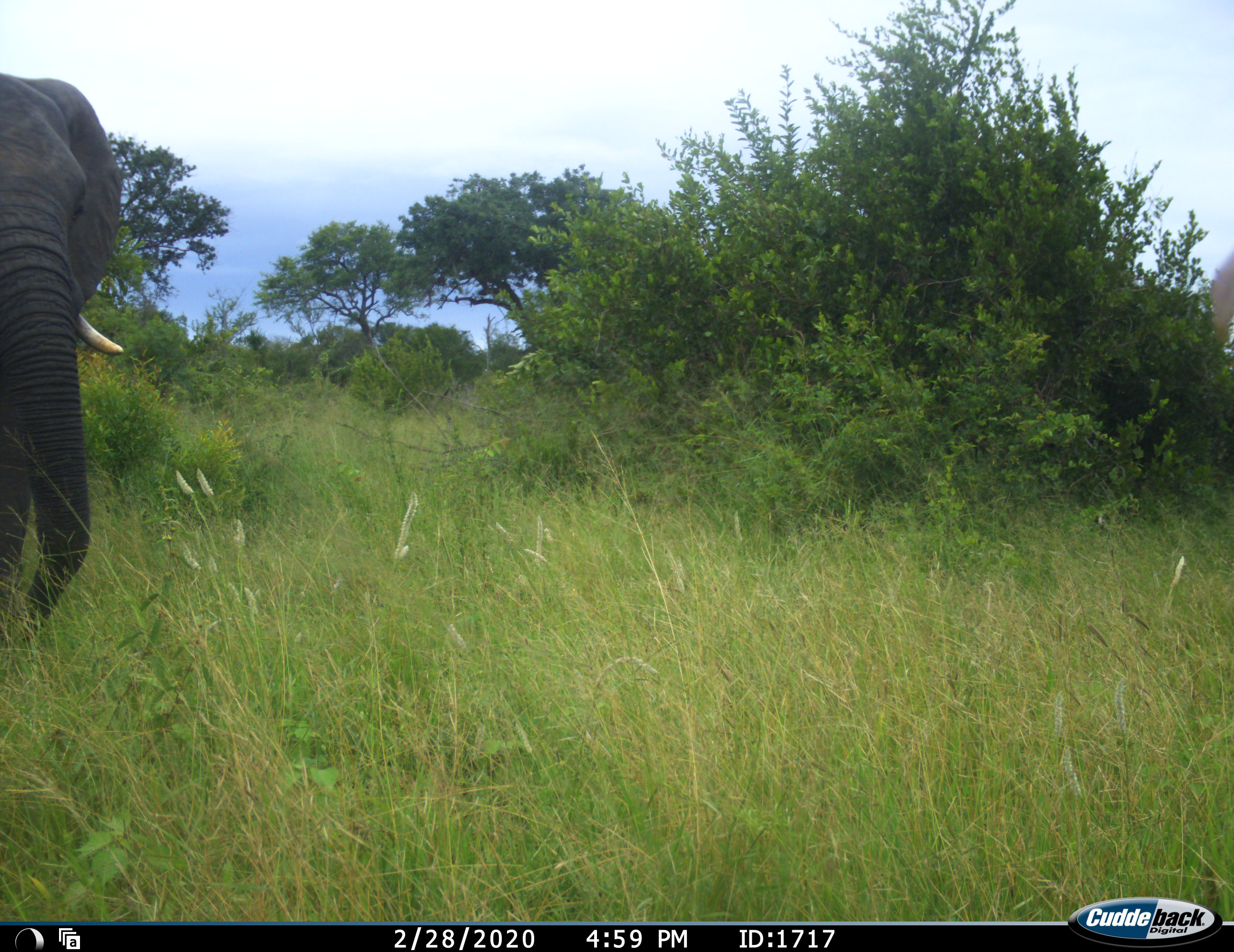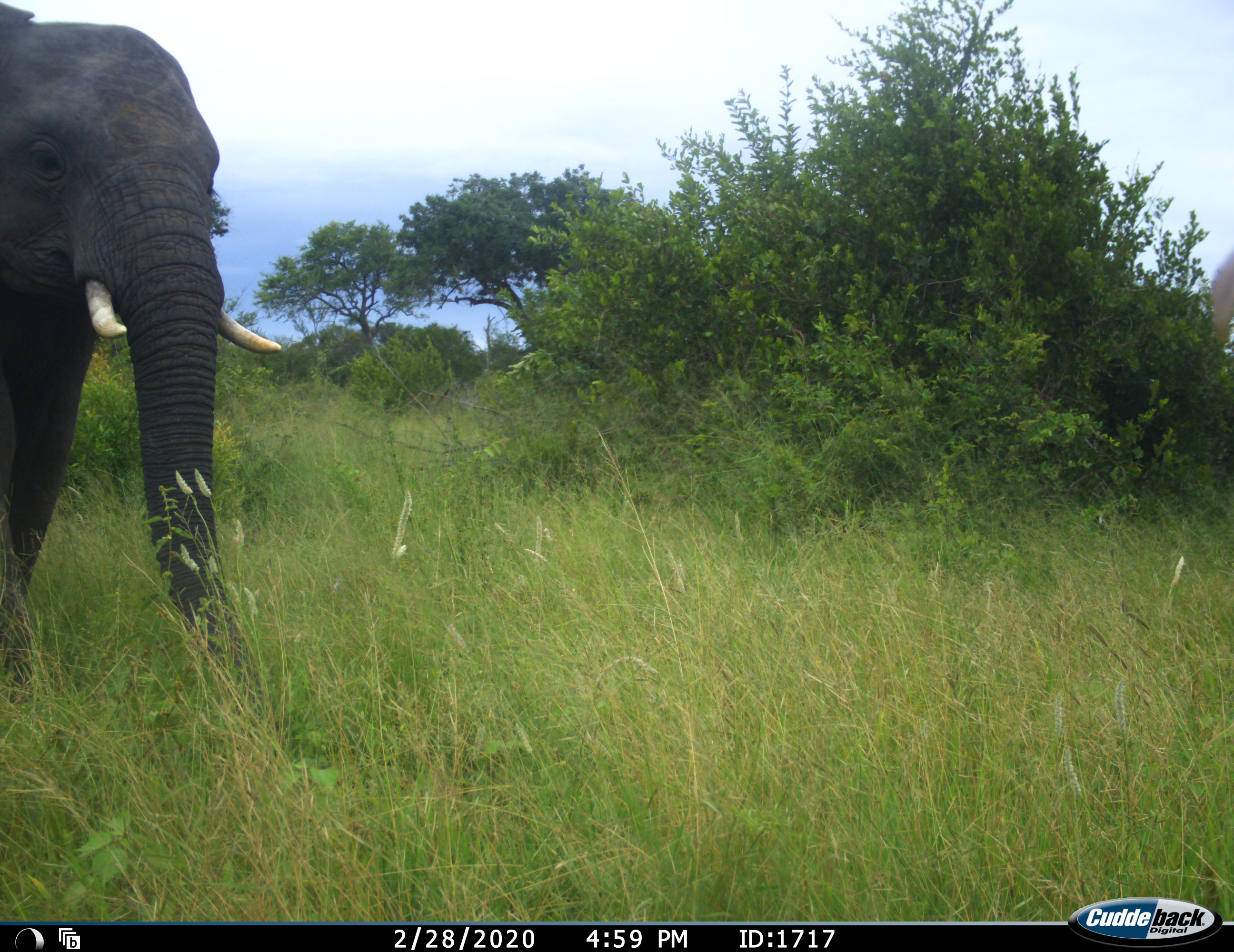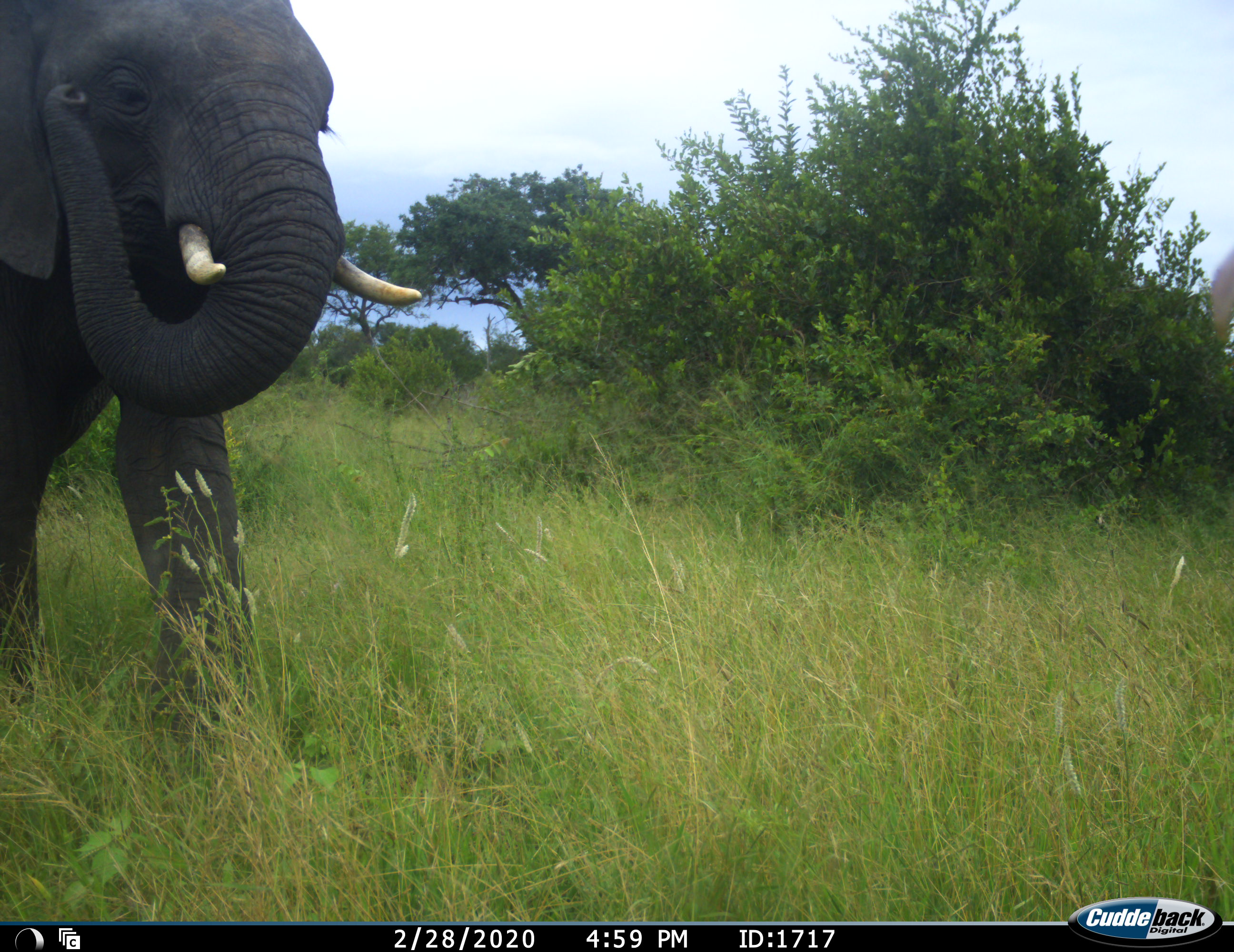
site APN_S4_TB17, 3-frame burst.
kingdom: Animalia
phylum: Chordata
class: Mammalia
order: Proboscidea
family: Elephantidae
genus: Loxodonta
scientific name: Loxodonta africana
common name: african bush elephant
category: elephant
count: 1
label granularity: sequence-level